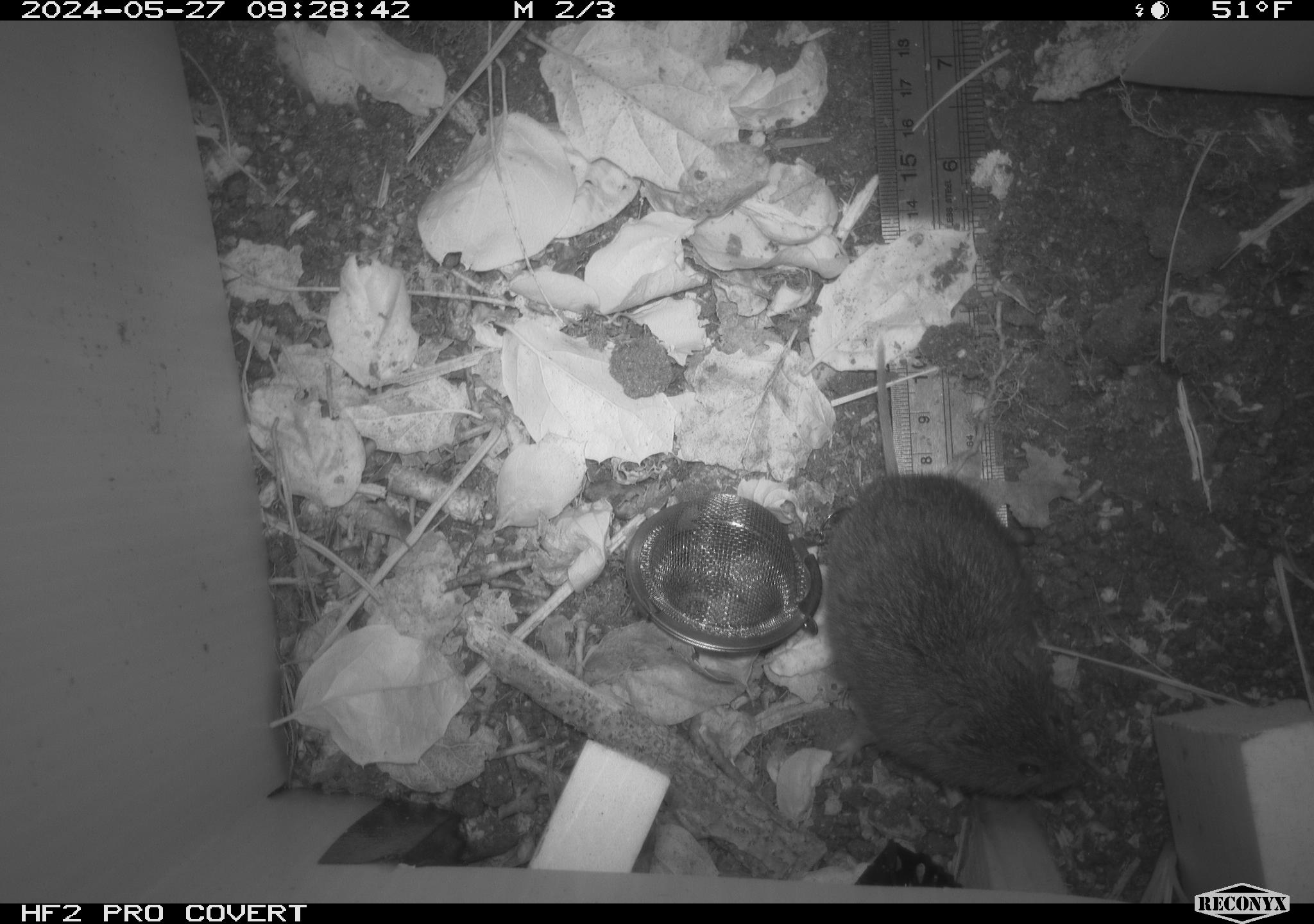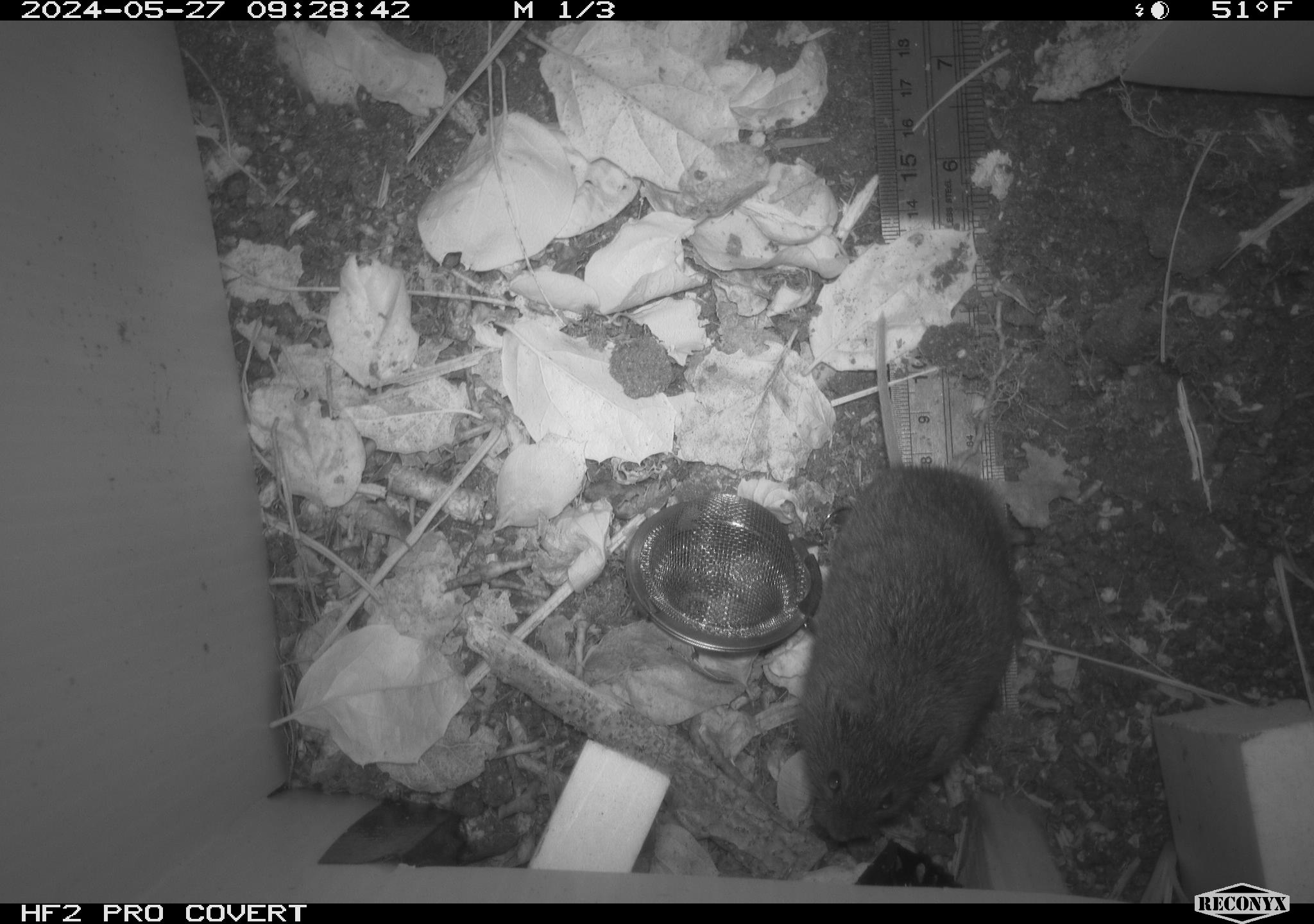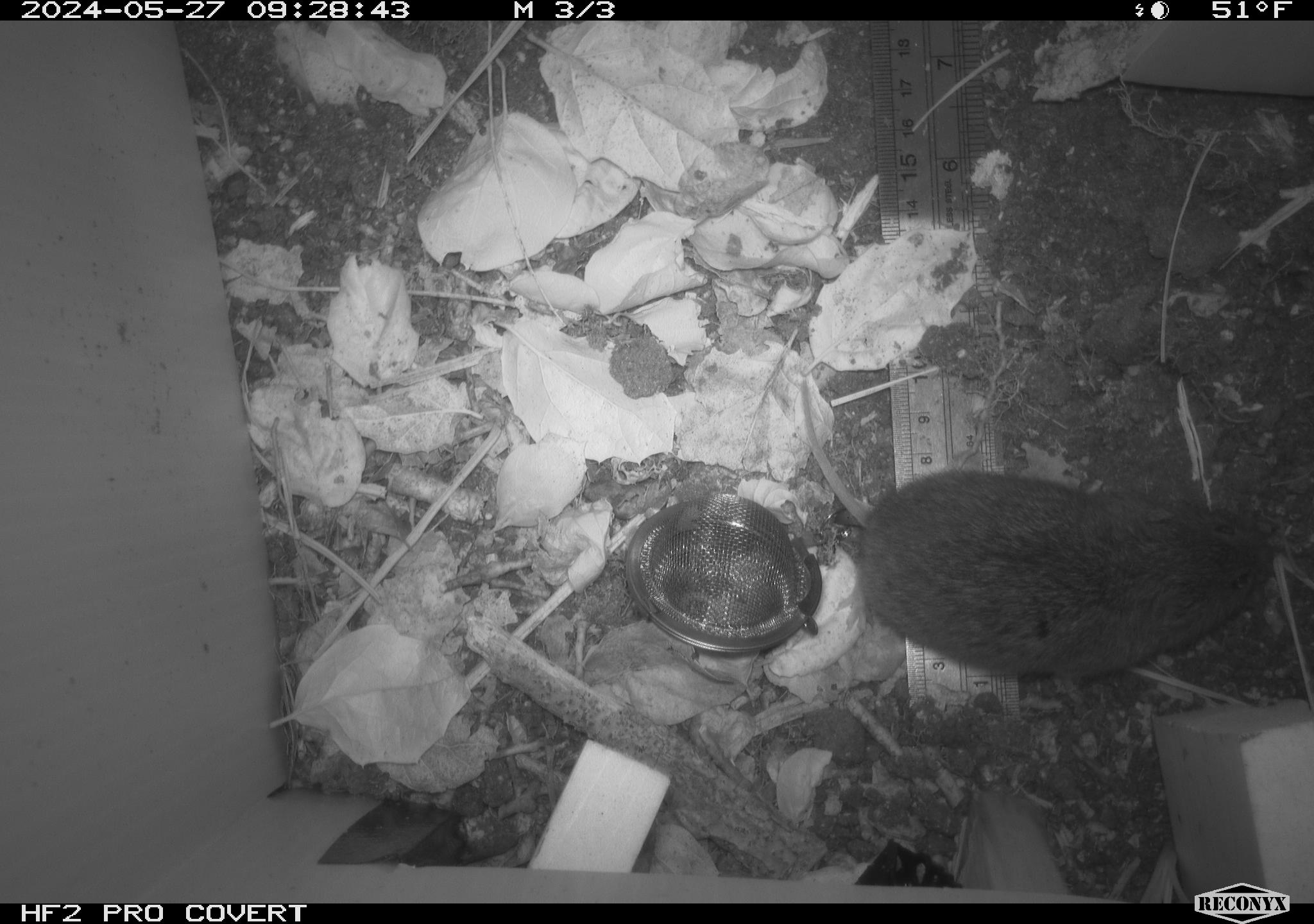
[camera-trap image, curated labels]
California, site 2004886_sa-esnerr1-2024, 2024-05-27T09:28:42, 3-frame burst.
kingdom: Animalia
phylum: Chordata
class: Mammalia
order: Rodentia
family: Cricetidae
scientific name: Cricetidae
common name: hamsters, voles, lemmings, and allies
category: cricetidae family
Cricetidae family (hamsters, voles, lemmings, and allies) (Cricetidae).